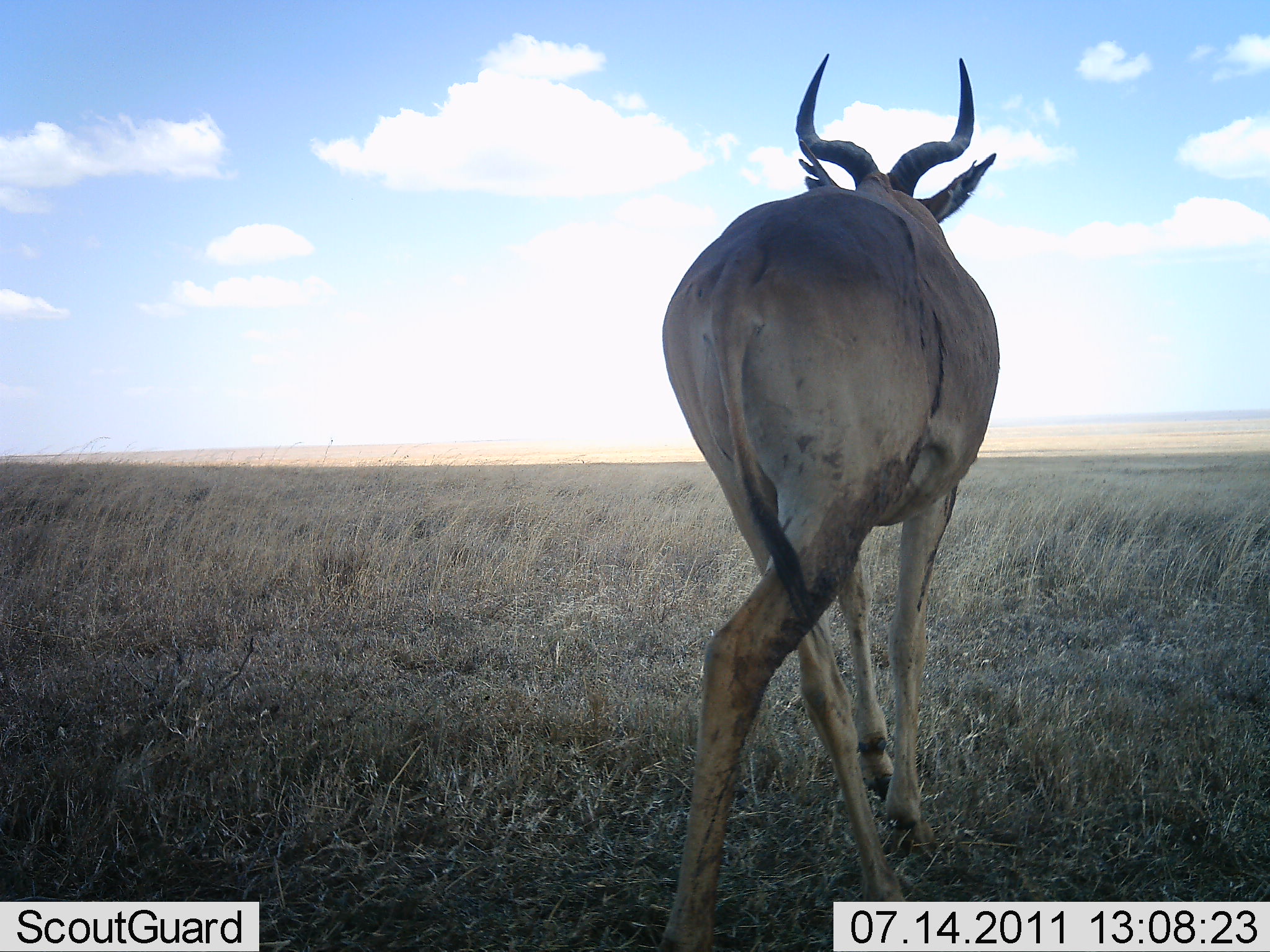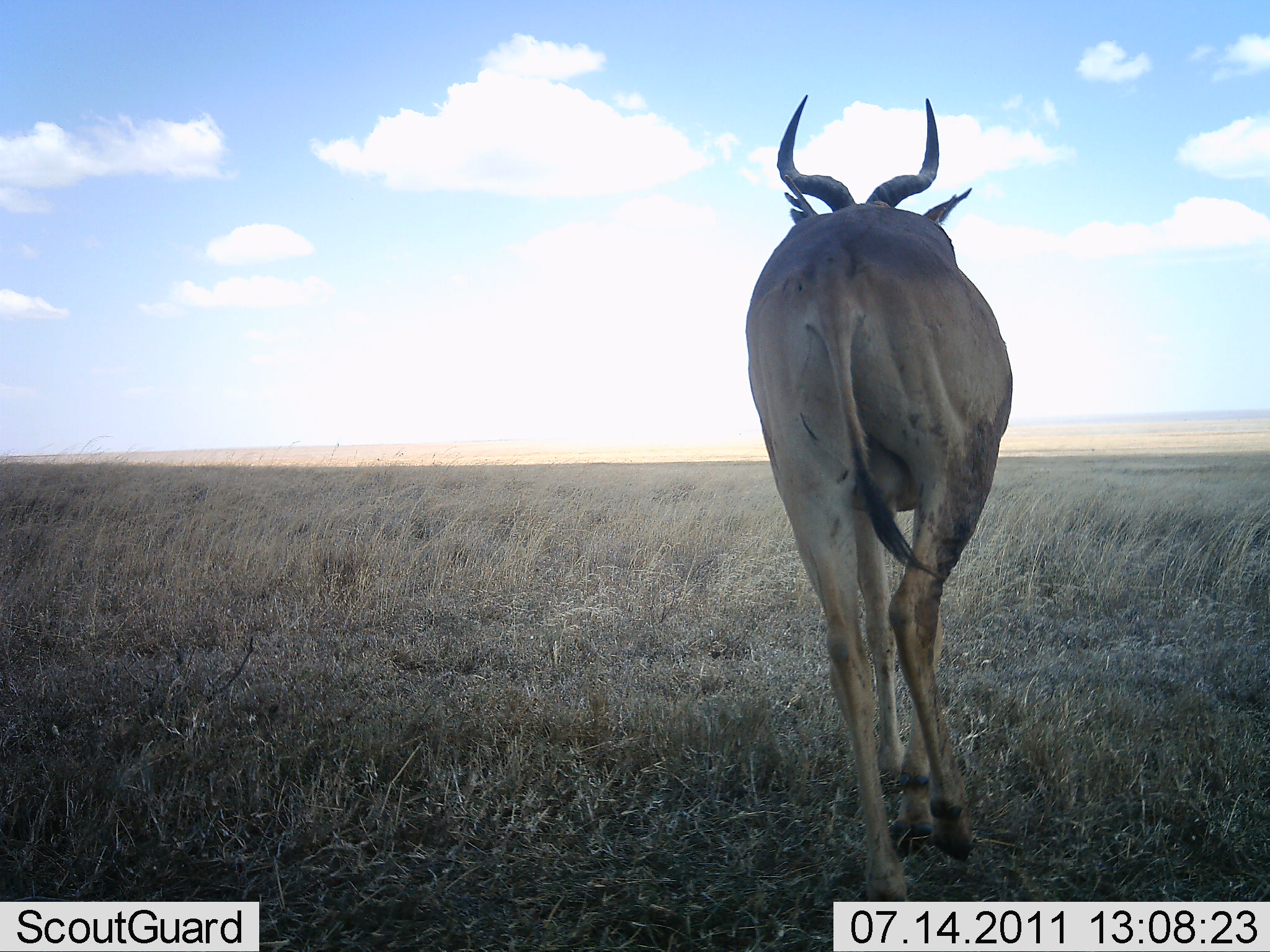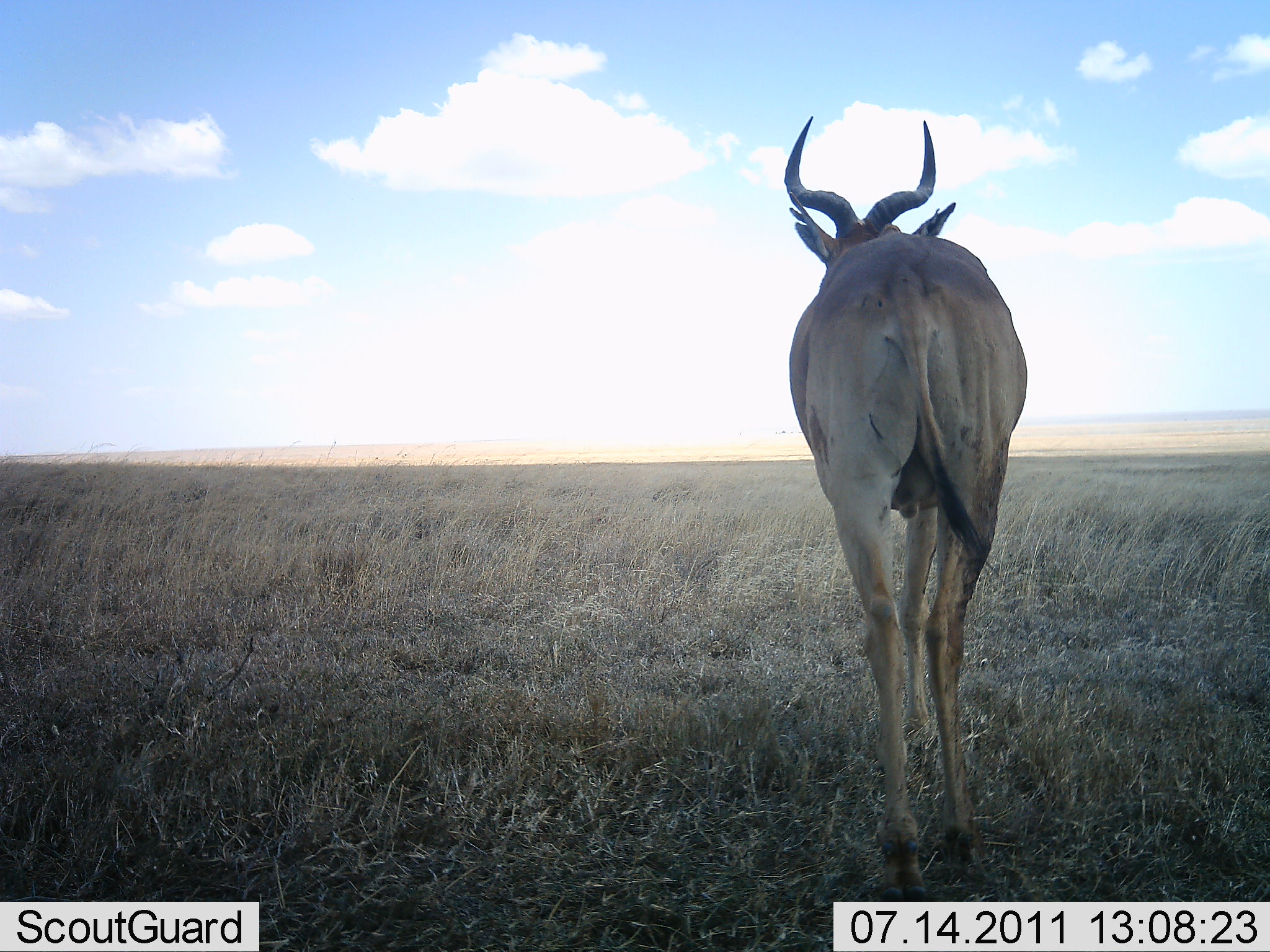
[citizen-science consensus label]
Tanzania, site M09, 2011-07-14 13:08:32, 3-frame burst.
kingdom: Animalia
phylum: Chordata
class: Mammalia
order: Artiodactyla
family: Bovidae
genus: Alcelaphus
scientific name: Alcelaphus buselaphus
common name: hartebeest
Hartebeest (Alcelaphus buselaphus), count 1. Behavior (volunteer vote fractions): standing 8%, resting 0%, moving 92%, interacting 0%. Young present (vote fraction): 0%. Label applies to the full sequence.